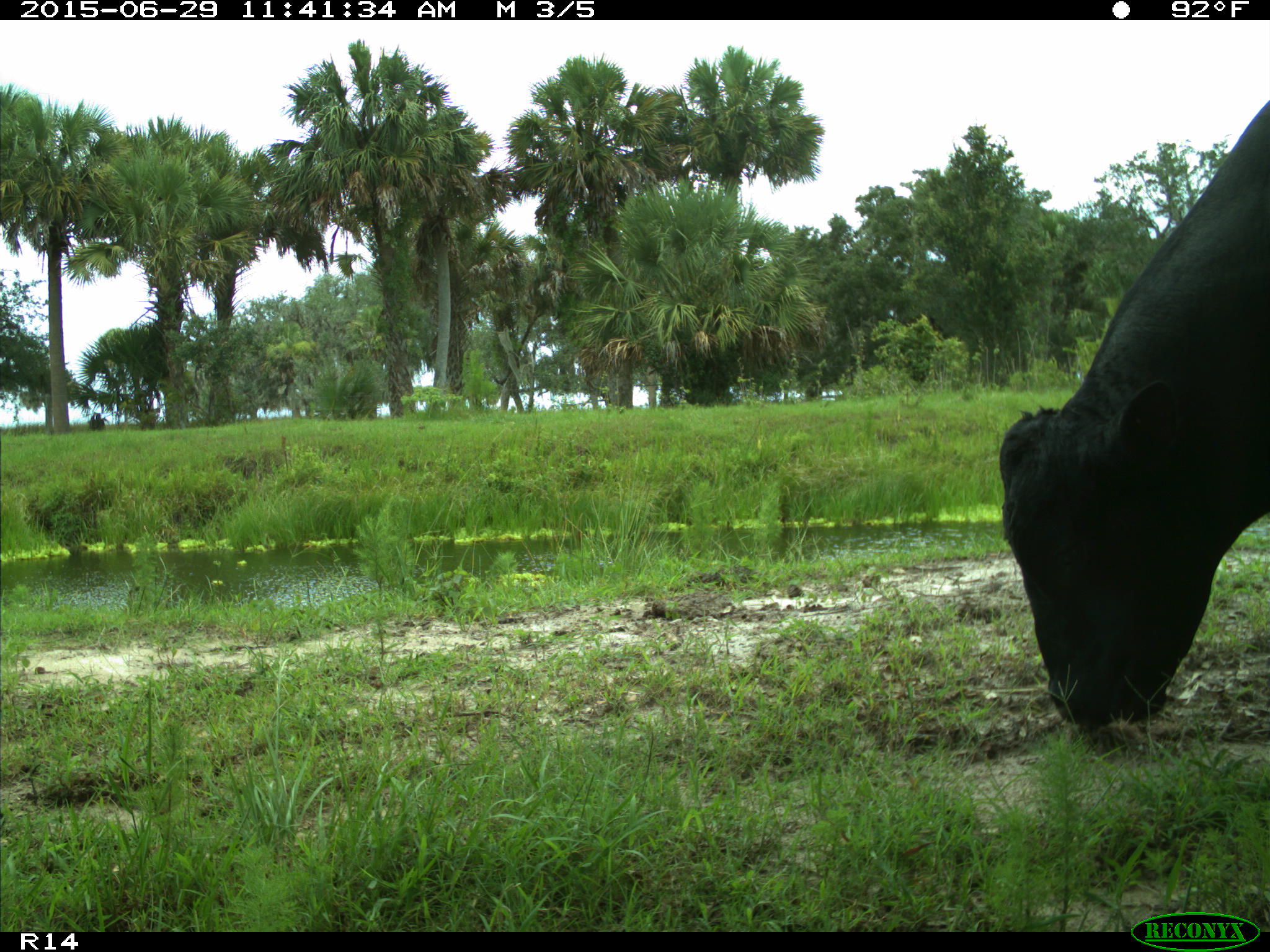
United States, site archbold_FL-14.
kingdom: Animalia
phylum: Chordata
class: Mammalia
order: Artiodactyla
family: Bovidae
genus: Bos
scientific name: Bos taurus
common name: domestic cow